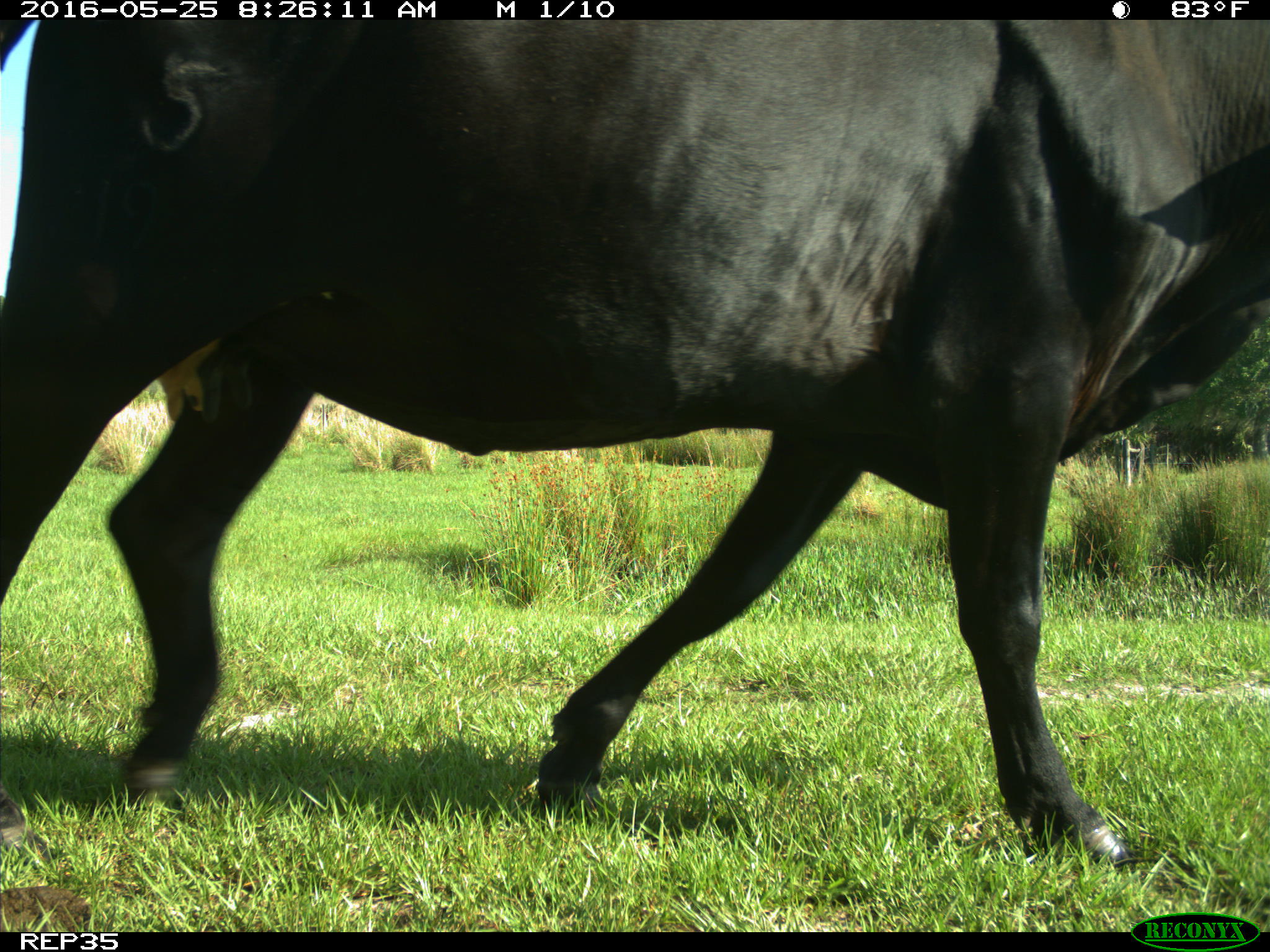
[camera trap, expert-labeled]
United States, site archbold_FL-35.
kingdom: Animalia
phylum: Chordata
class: Mammalia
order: Artiodactyla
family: Bovidae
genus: Bos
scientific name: Bos taurus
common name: domestic cow